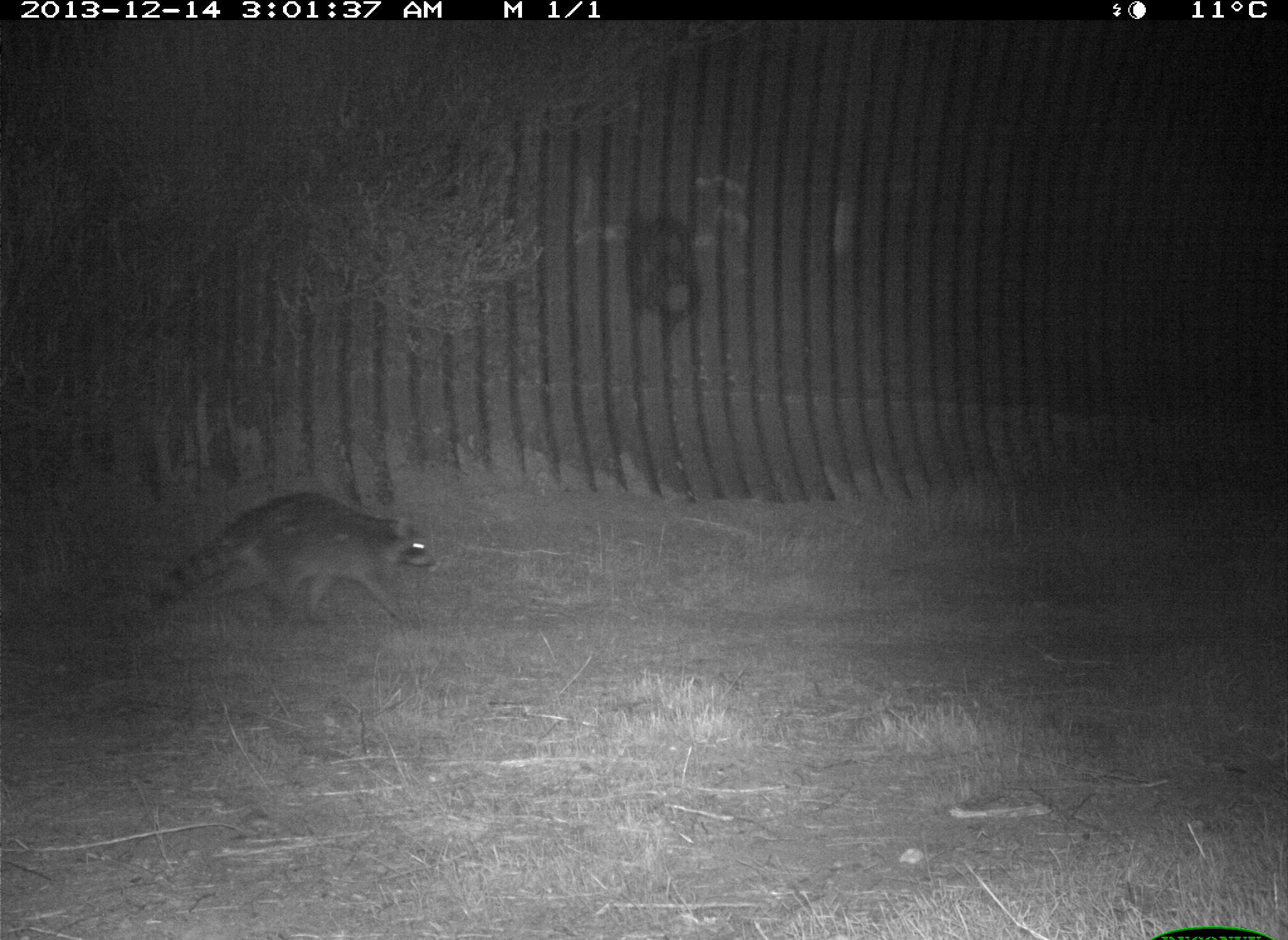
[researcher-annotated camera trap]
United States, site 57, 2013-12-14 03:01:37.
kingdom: Animalia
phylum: Chordata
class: Mammalia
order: Carnivora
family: Procyonidae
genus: Procyon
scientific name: Procyon lotor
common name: raccoon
Raccoon (Procyon lotor).